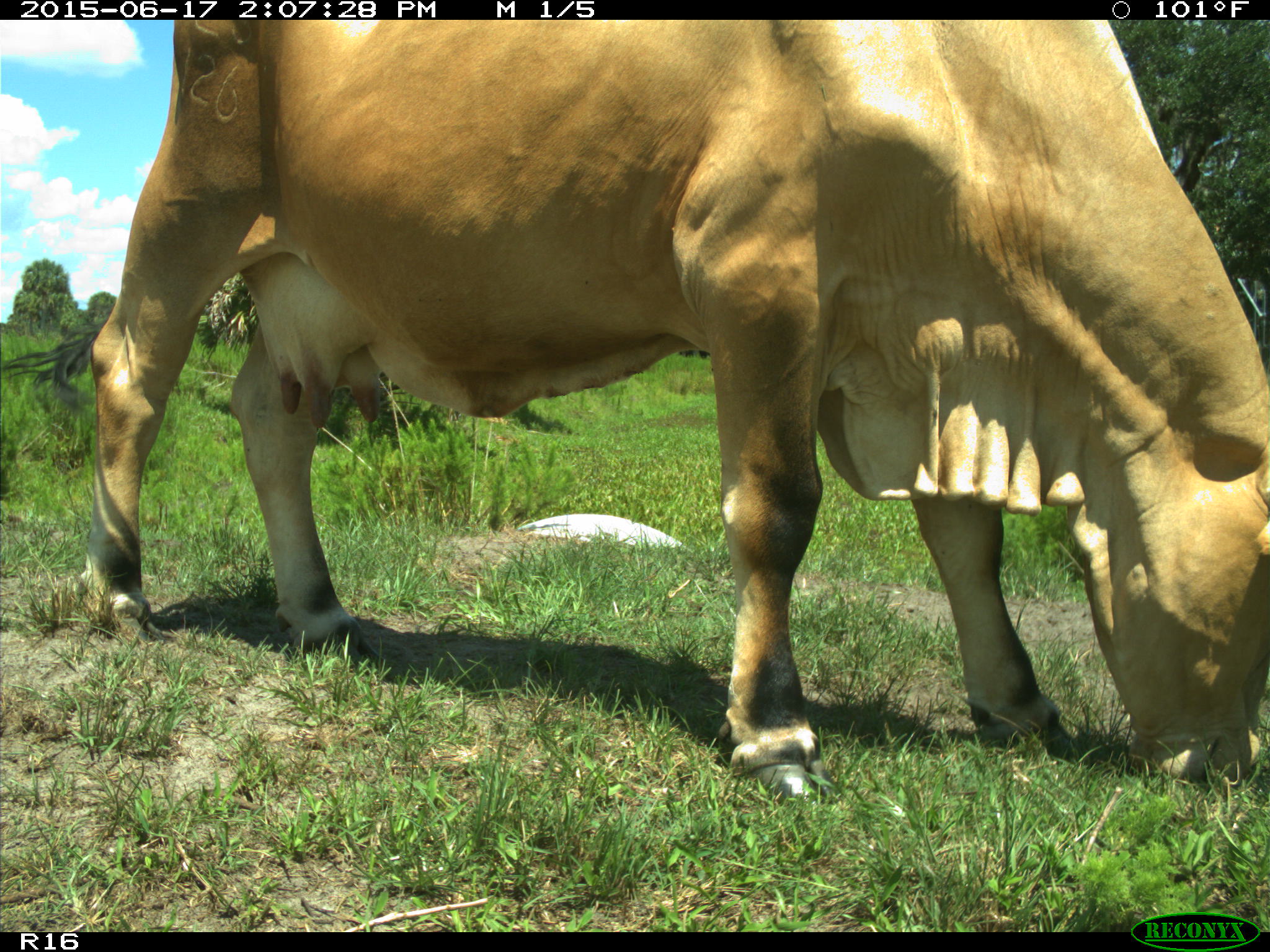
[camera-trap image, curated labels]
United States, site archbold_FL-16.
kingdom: Animalia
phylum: Chordata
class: Mammalia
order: Artiodactyla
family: Bovidae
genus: Bos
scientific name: Bos taurus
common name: domestic cow